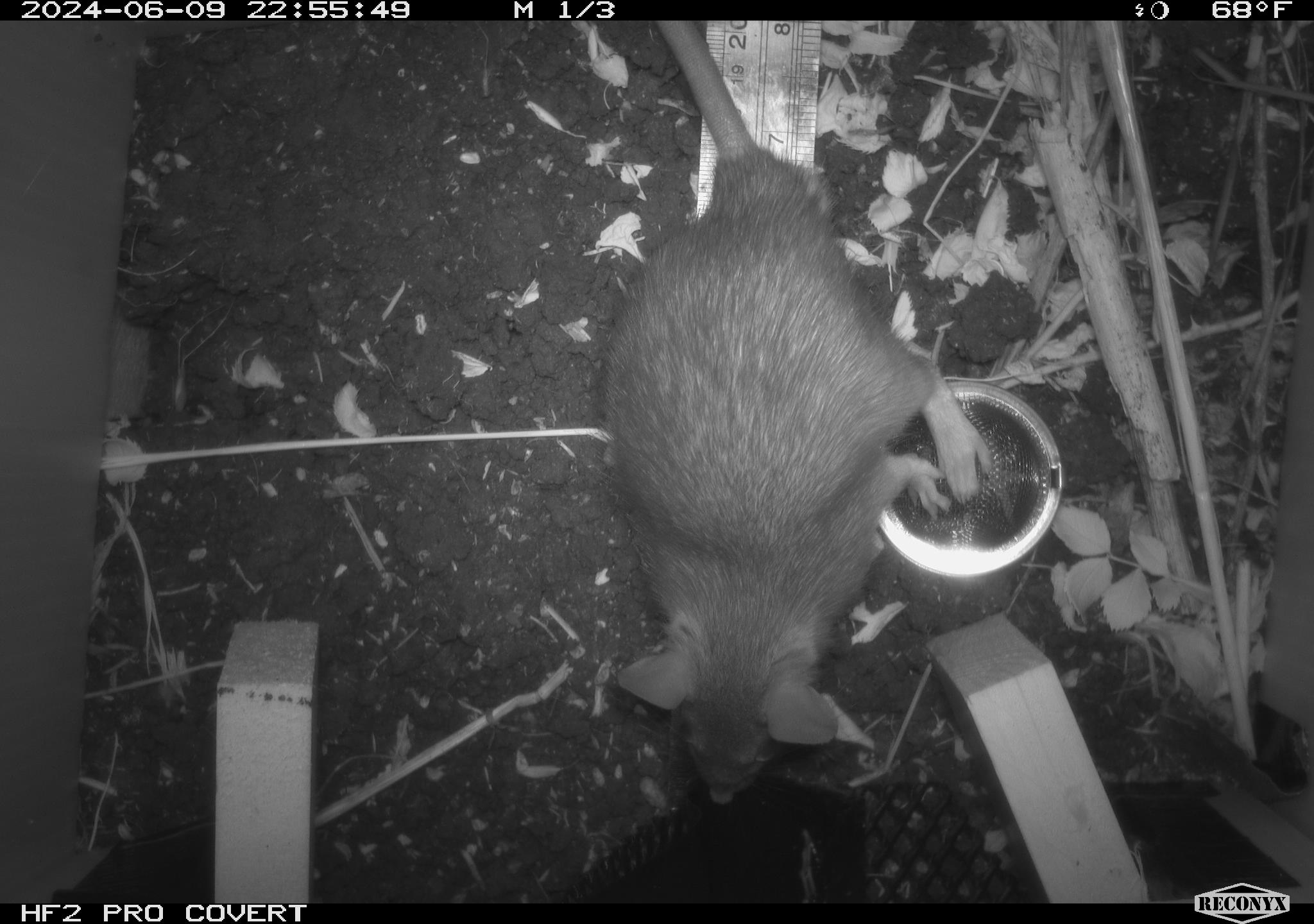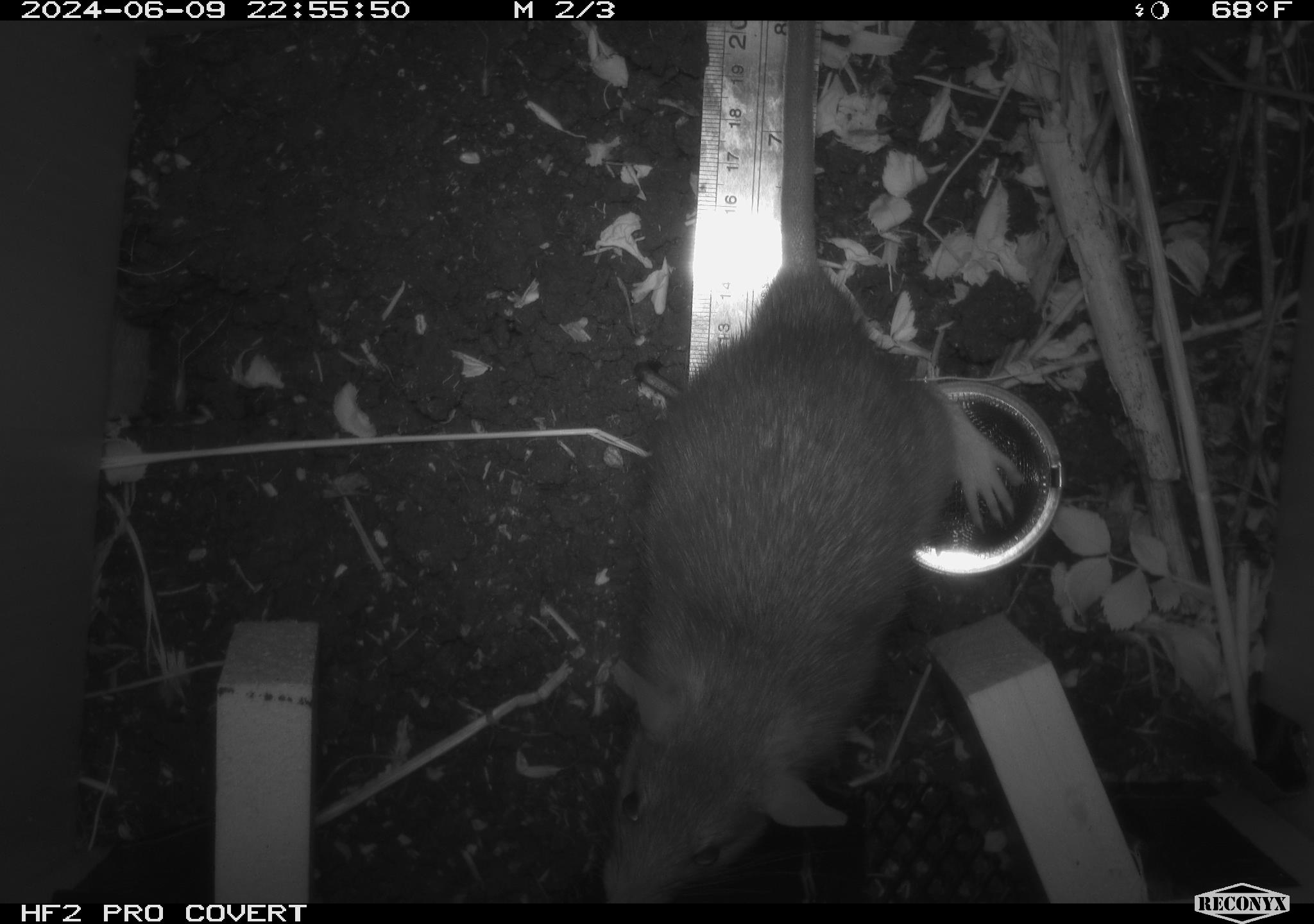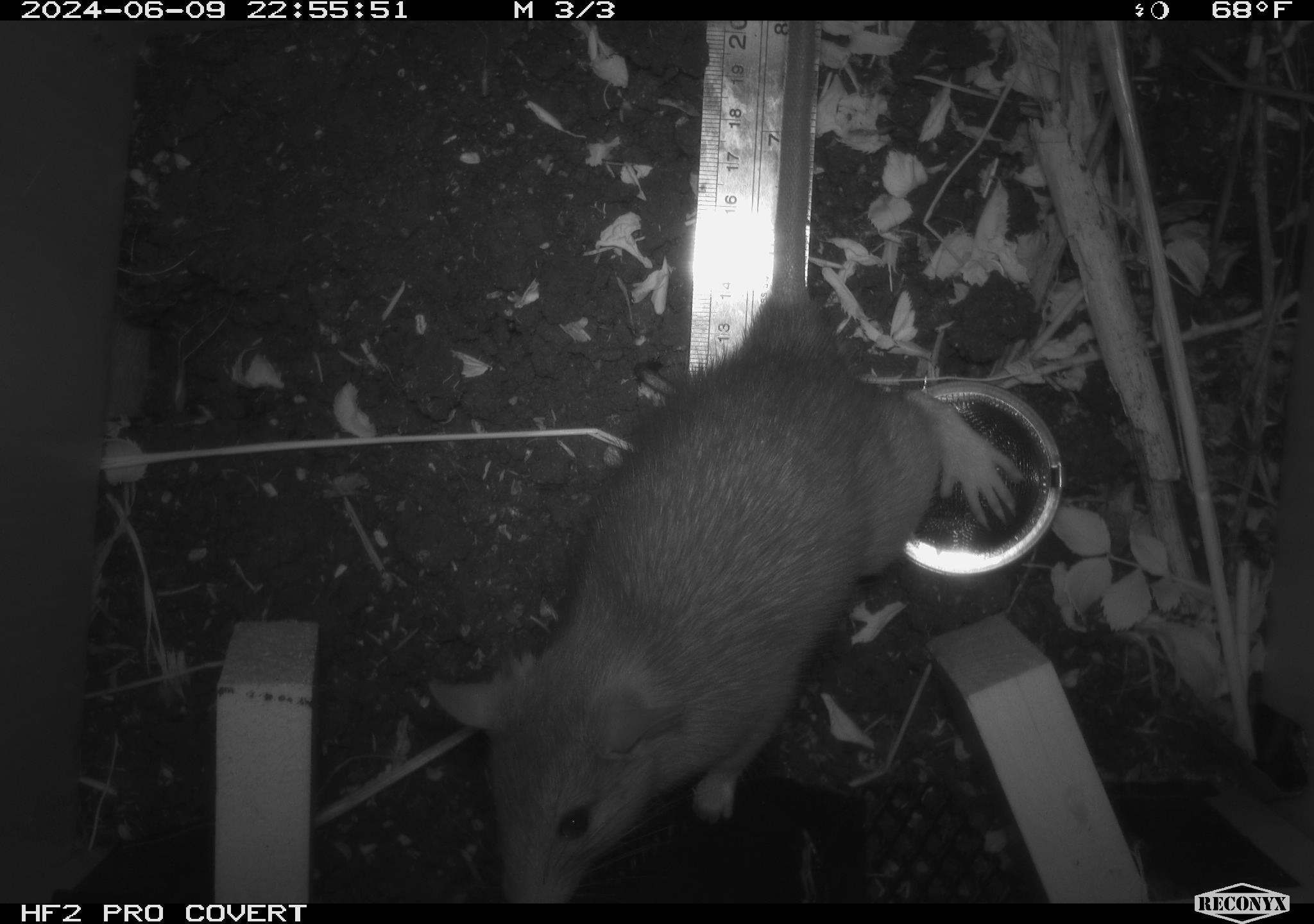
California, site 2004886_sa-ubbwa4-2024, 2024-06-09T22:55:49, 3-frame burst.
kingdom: Animalia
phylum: Chordata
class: Mammalia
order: Rodentia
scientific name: Rodentia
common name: woodrat or rat or mouse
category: woodrat or rat or mouse species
Woodrat or rat or mouse species (woodrat or rat or mouse) (Rodentia).